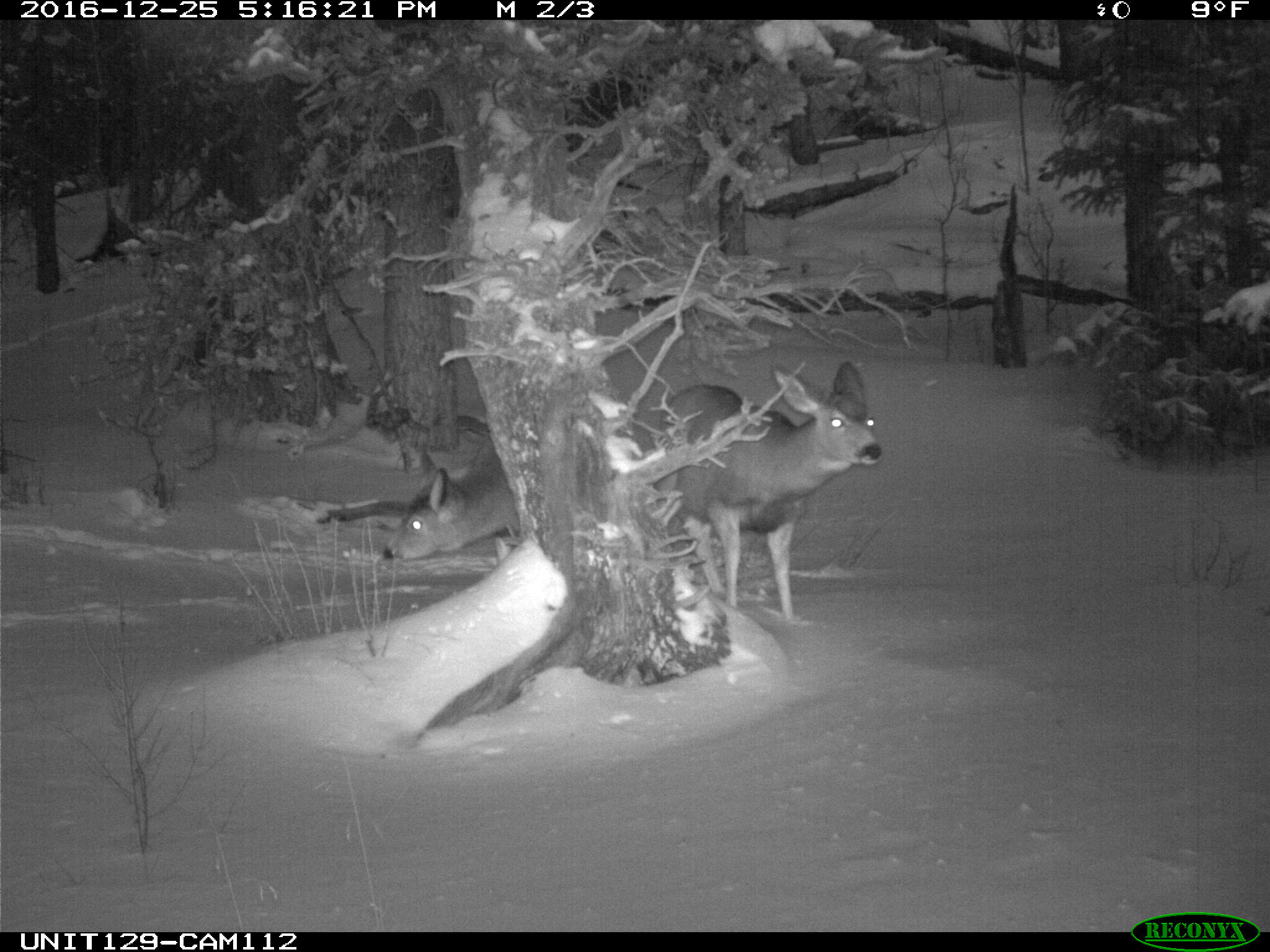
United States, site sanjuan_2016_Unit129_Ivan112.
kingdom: Animalia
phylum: Chordata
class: Mammalia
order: Artiodactyla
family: Cervidae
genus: Odocoileus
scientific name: Odocoileus hemionus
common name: mule deer